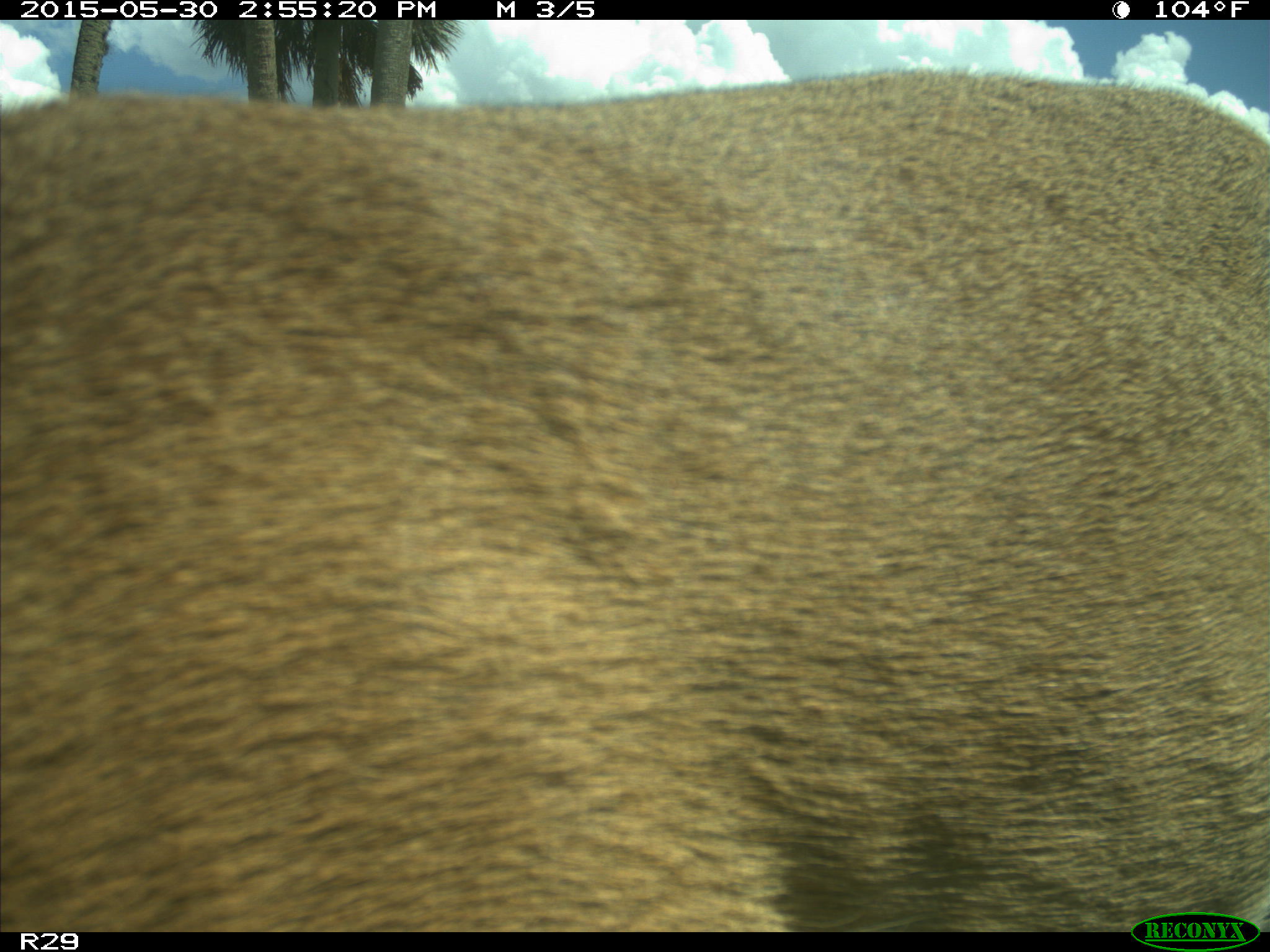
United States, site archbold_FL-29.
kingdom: Animalia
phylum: Chordata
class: Mammalia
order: Artiodactyla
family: Cervidae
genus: Odocoileus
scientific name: Odocoileus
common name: deer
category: unidentified deer